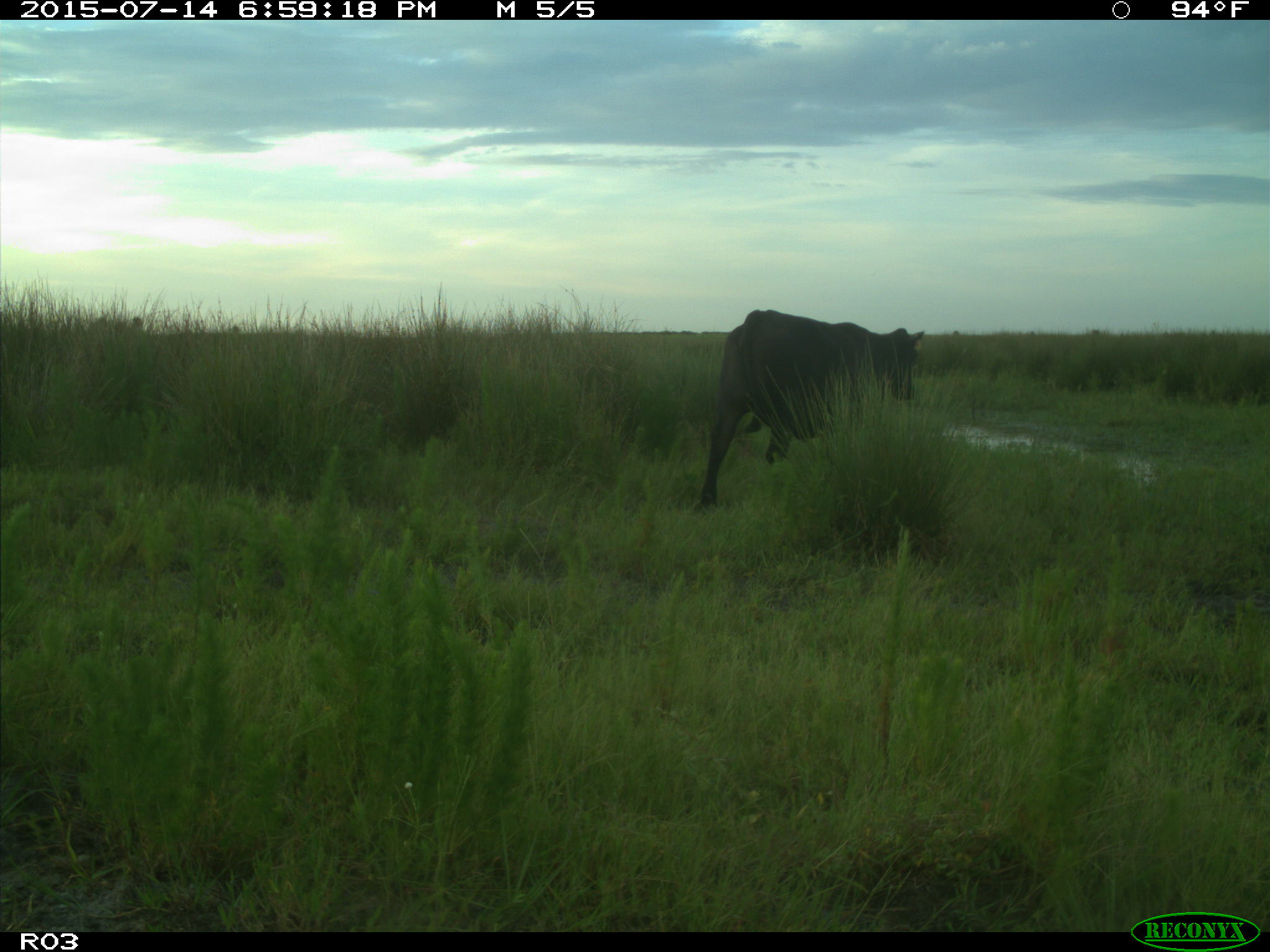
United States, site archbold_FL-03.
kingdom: Animalia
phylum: Chordata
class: Mammalia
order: Artiodactyla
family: Bovidae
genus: Bos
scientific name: Bos taurus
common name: domestic cow